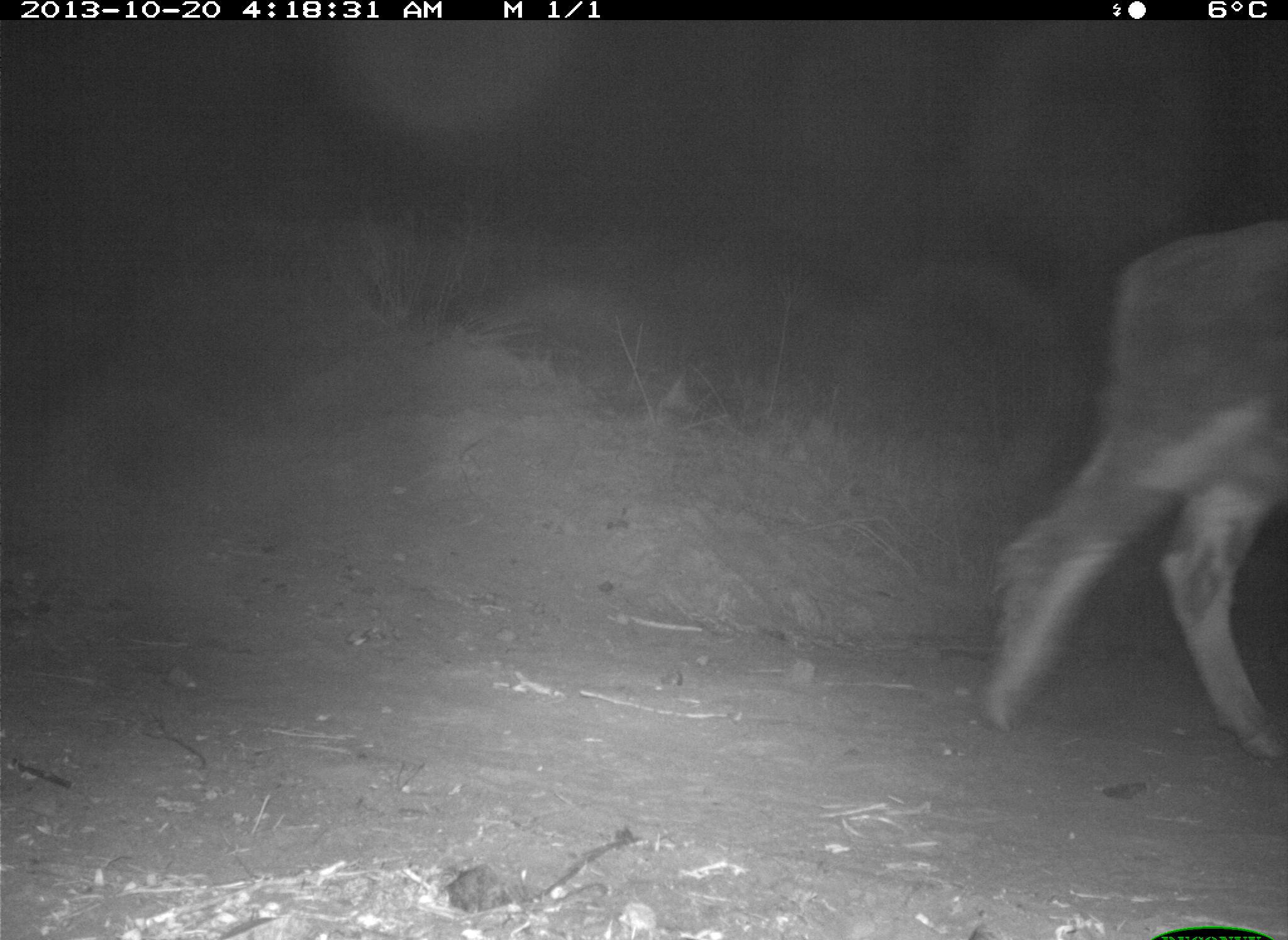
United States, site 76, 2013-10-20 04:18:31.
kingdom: Animalia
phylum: Chordata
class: Mammalia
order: Artiodactyla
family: Bovidae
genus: Bos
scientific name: Bos taurus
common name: cow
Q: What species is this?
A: Cow (Bos taurus).